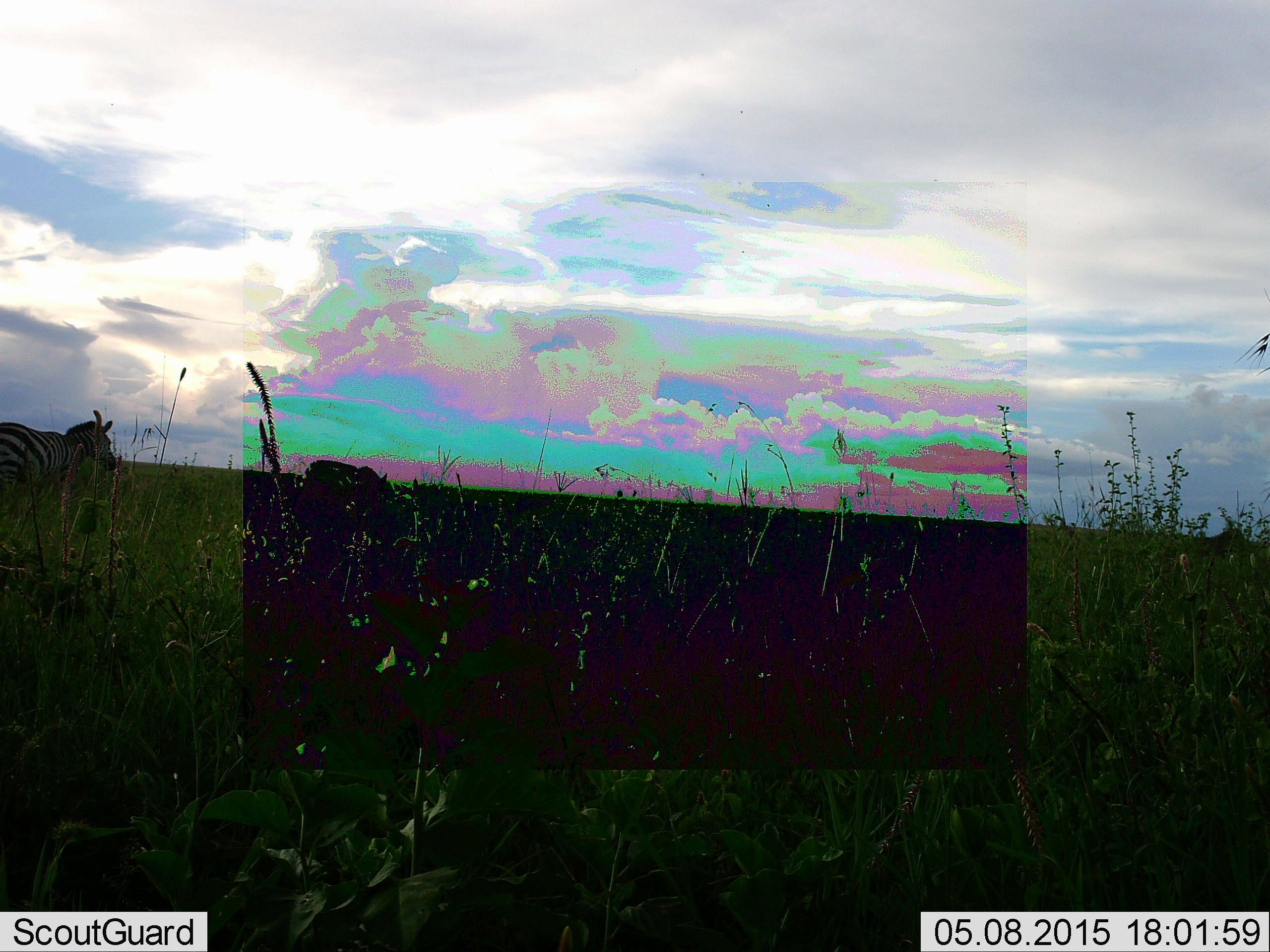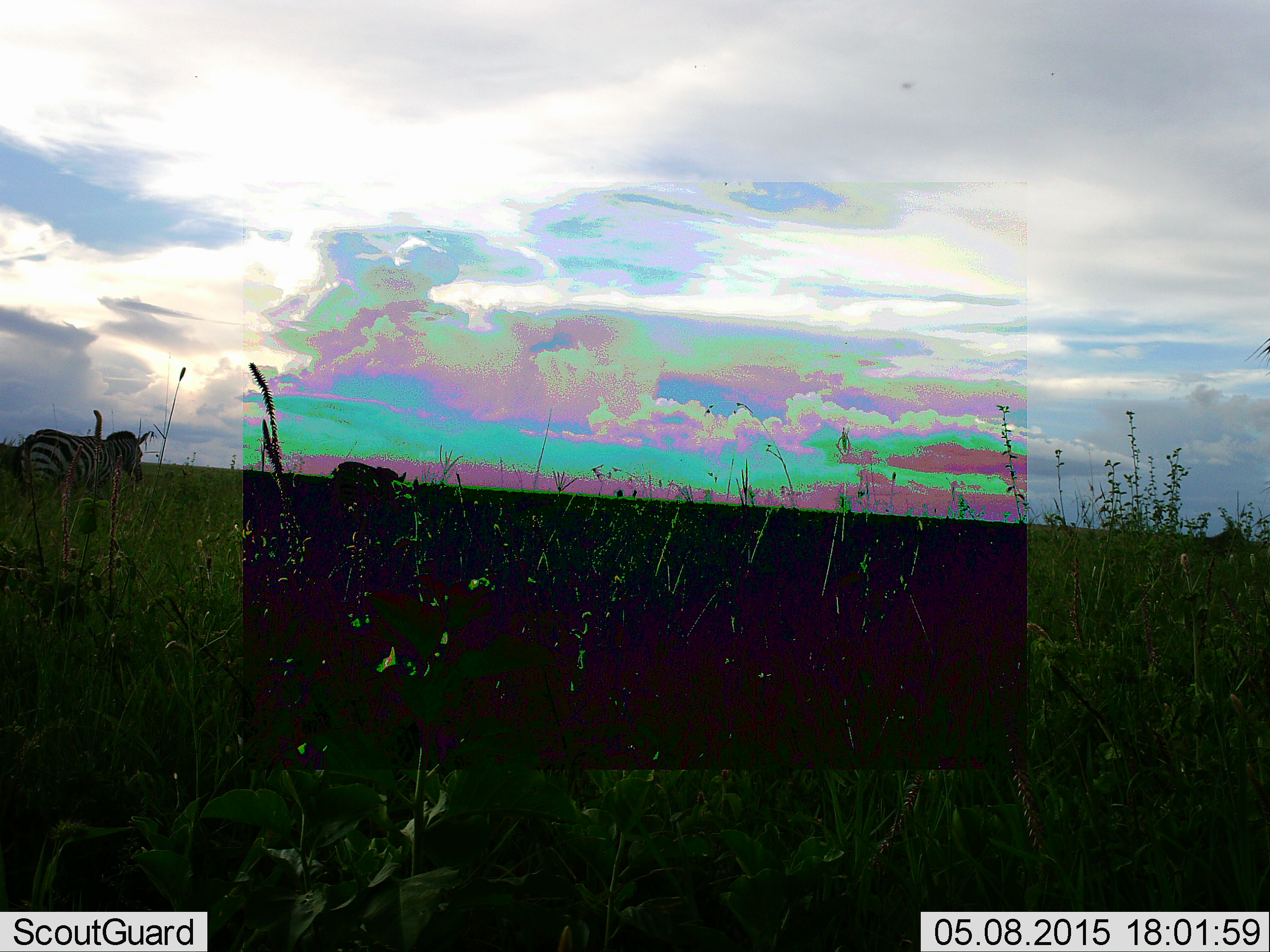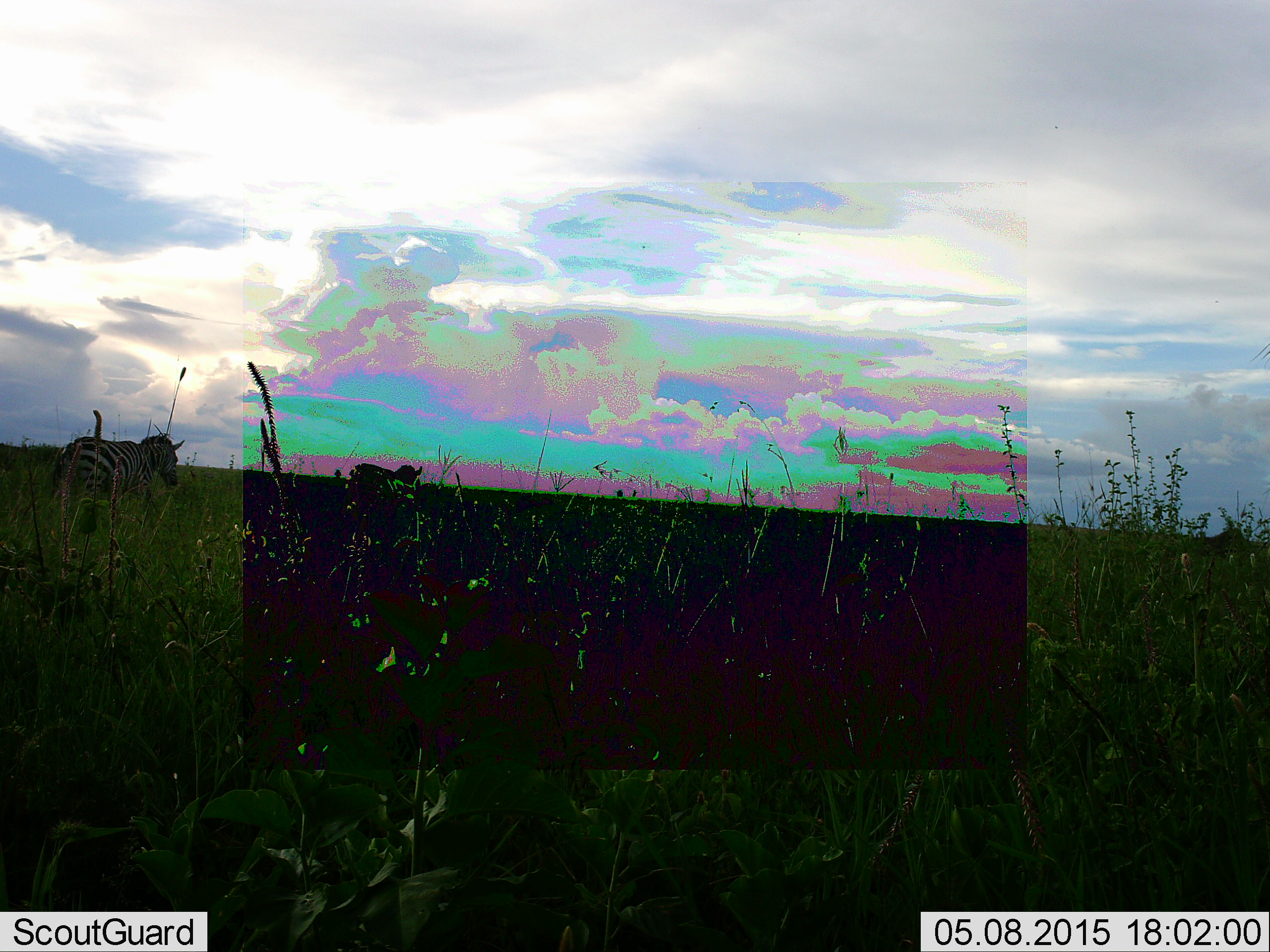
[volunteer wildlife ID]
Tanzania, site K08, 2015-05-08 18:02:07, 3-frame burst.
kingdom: Animalia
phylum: Chordata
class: Mammalia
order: Perissodactyla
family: Equidae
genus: Equus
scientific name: Equus quagga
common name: plains zebra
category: zebra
Zebra (plains zebra) (Equus quagga), count 2. Behavior (volunteer vote fractions): standing 20%, resting 0%, moving 80%, interacting 0%. Young present (vote fraction): 0%. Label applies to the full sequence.